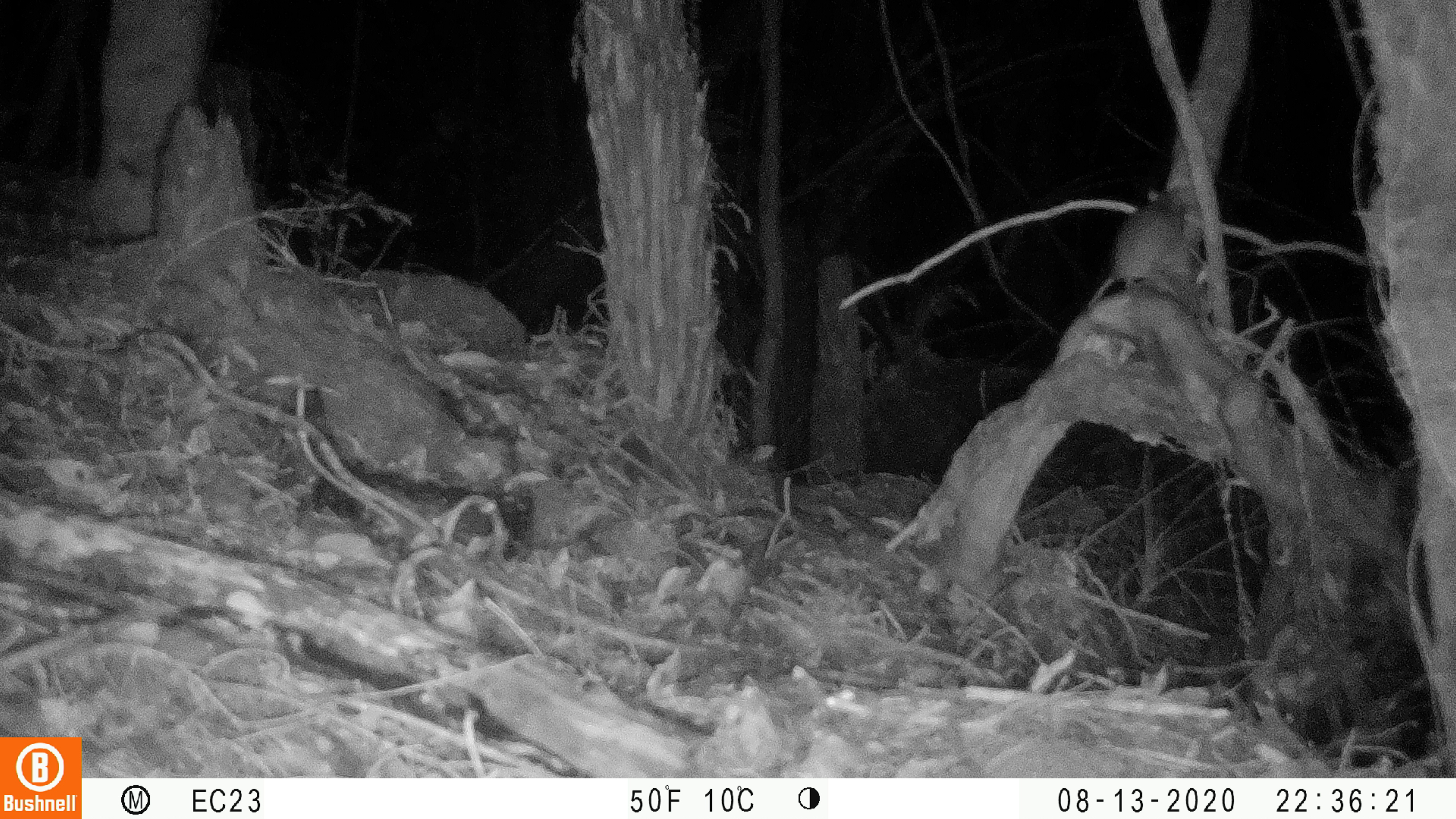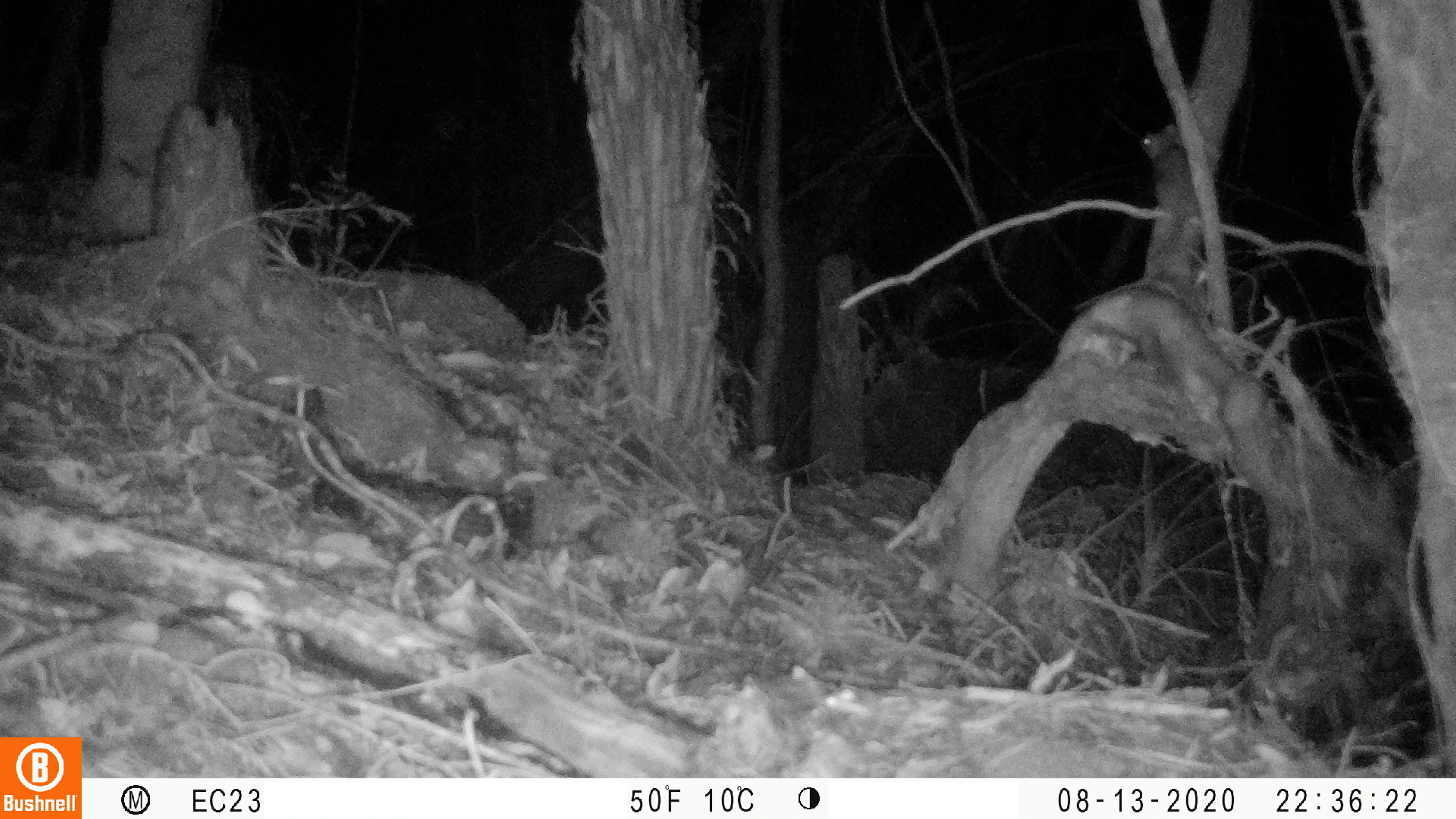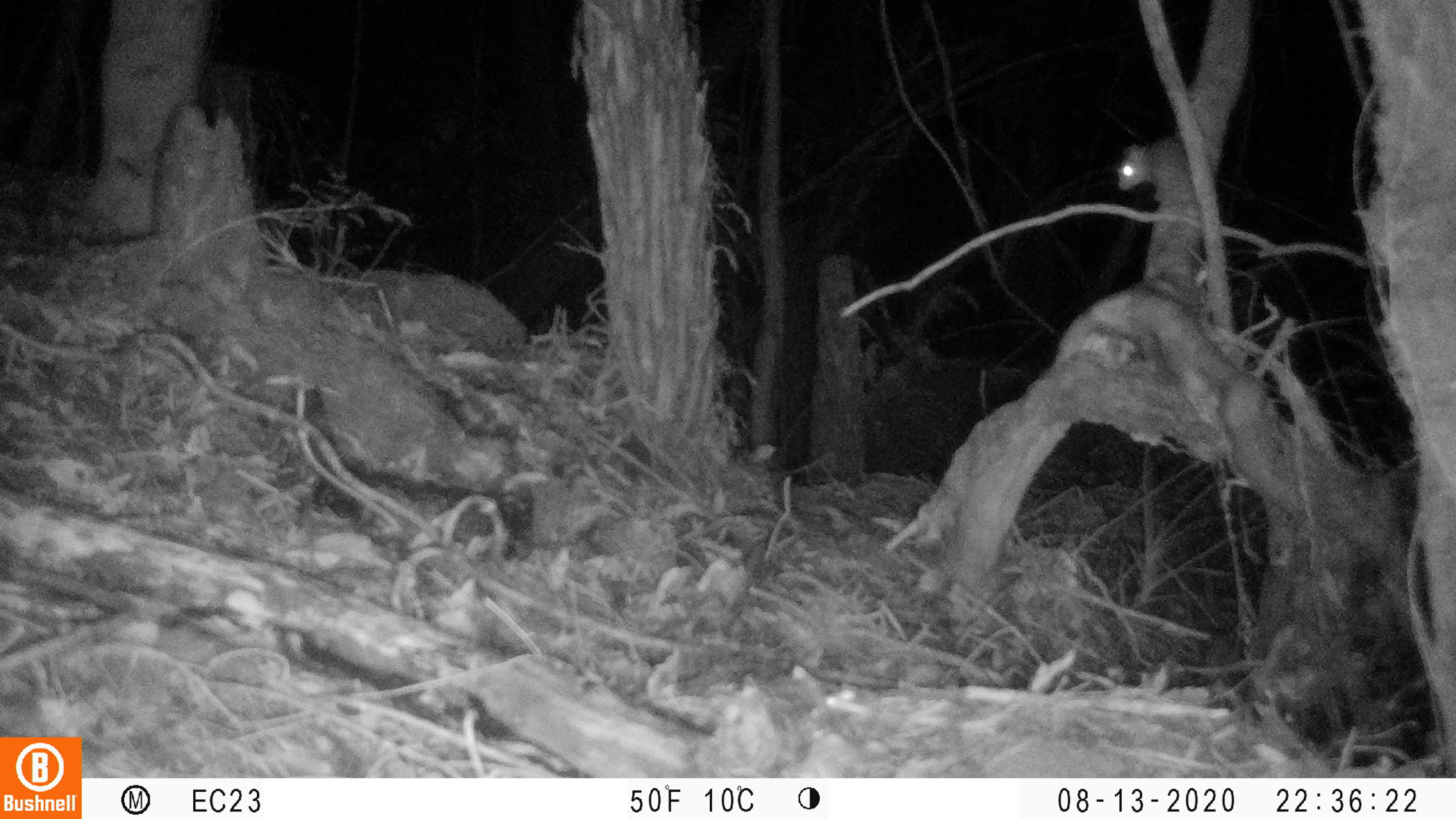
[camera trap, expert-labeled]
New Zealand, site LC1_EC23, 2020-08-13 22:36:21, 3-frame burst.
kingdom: Animalia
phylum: Chordata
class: Mammalia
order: Rodentia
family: Muridae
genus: Rattus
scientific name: Rattus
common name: rat